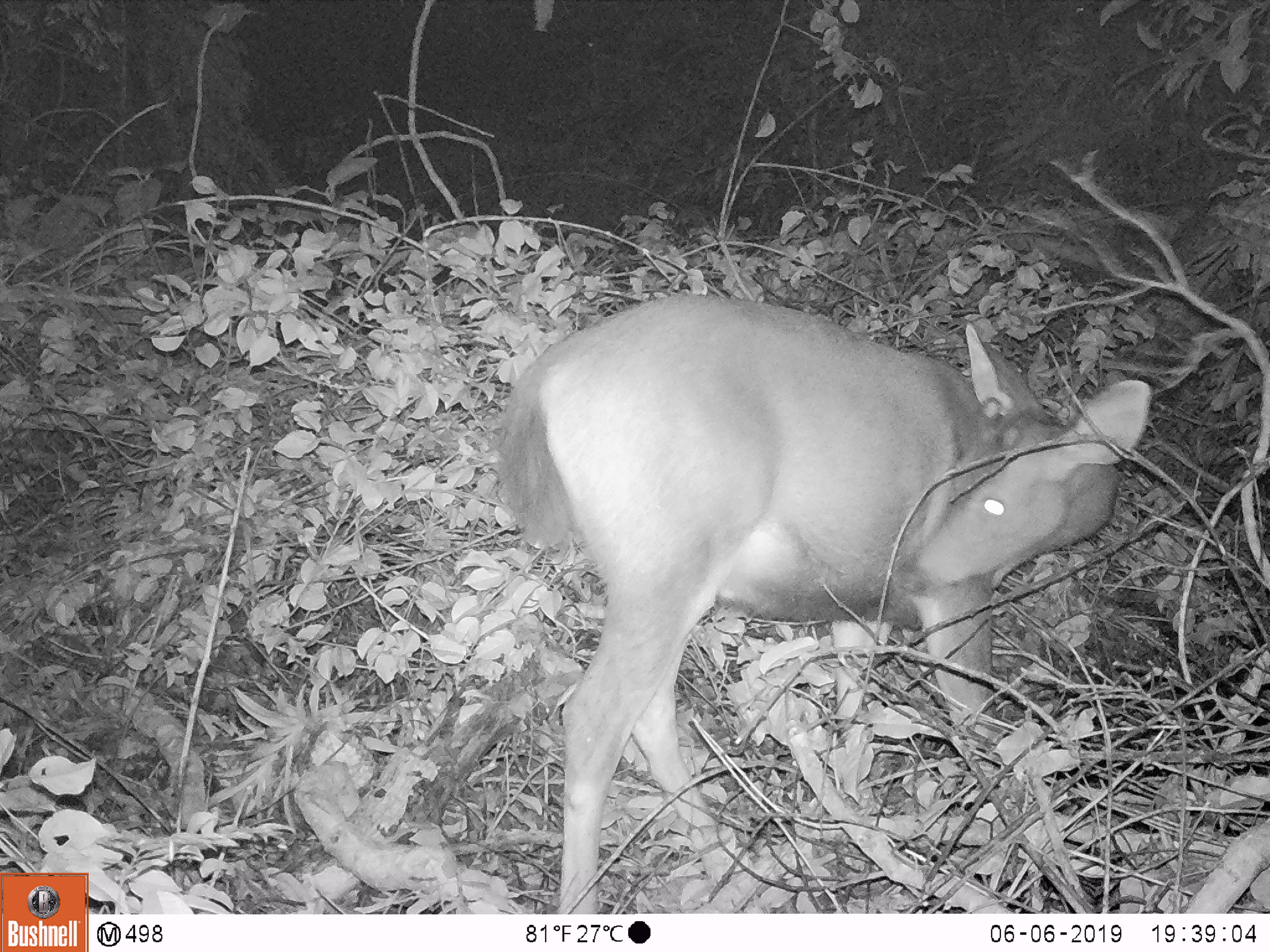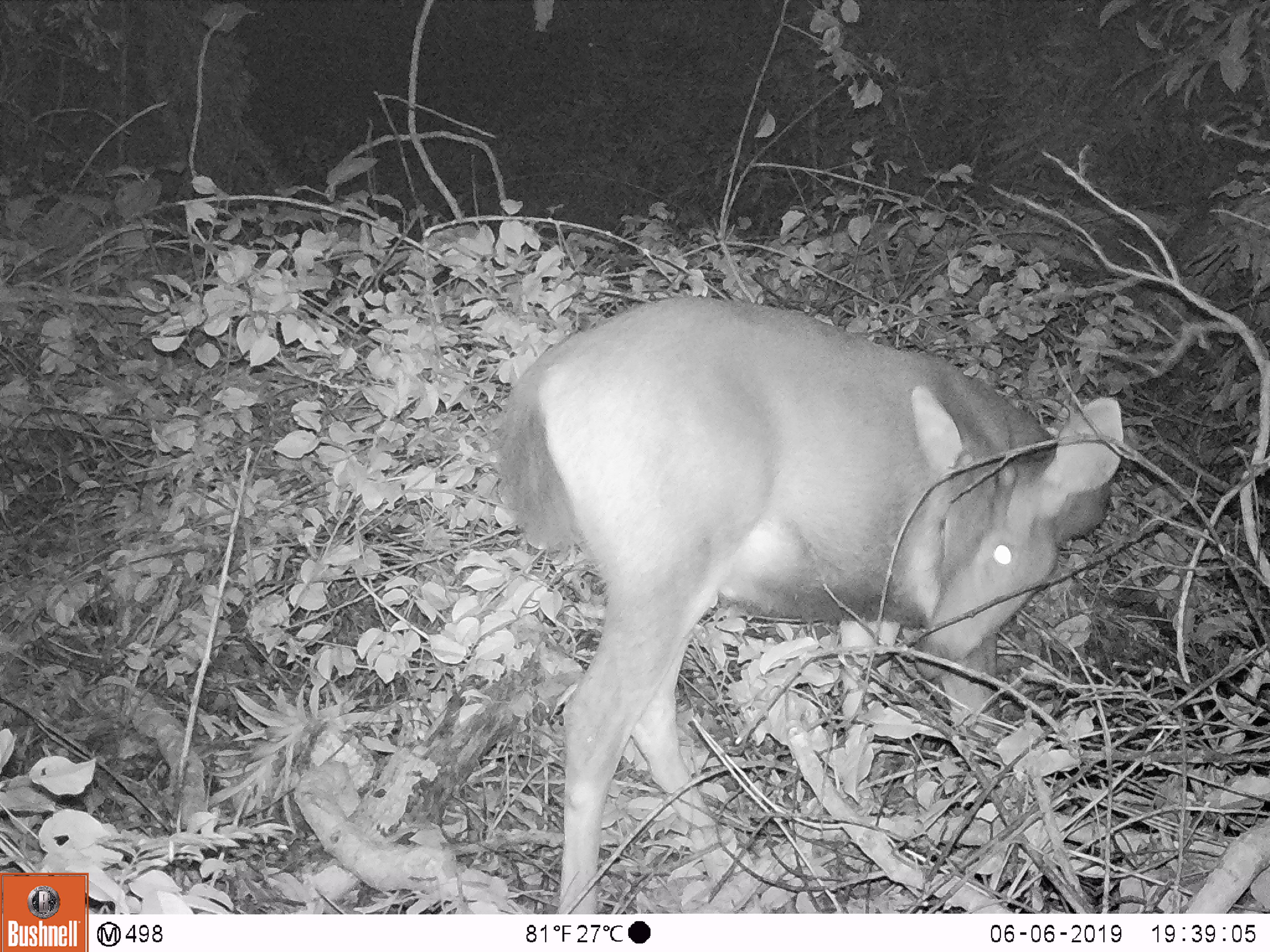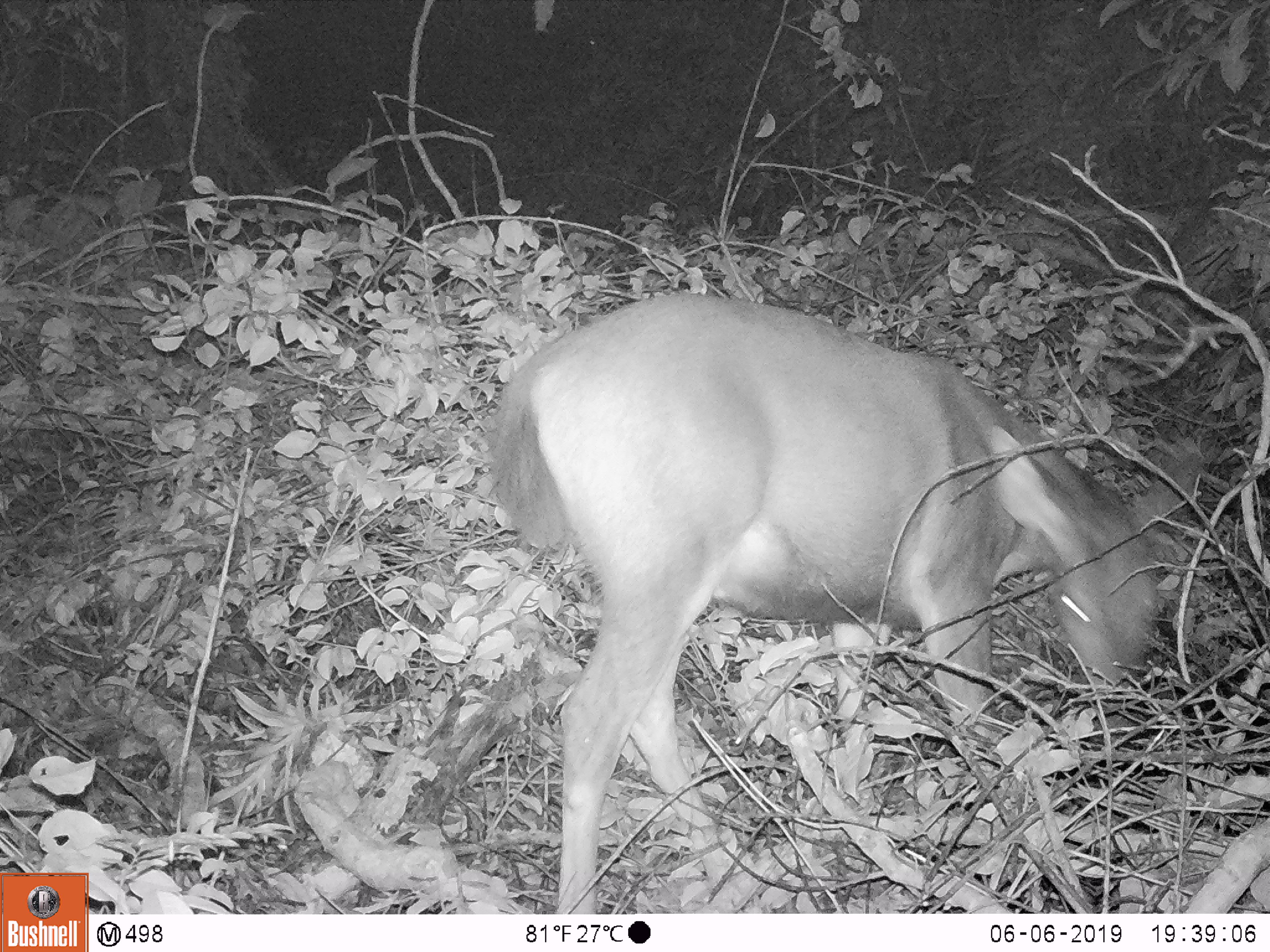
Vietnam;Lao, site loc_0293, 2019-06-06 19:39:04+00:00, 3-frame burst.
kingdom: Animalia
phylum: Chordata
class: Mammalia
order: Artiodactyla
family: Cervidae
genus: Rusa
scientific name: Rusa unicolor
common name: sambar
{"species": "sambar (Rusa unicolor)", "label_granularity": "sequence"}